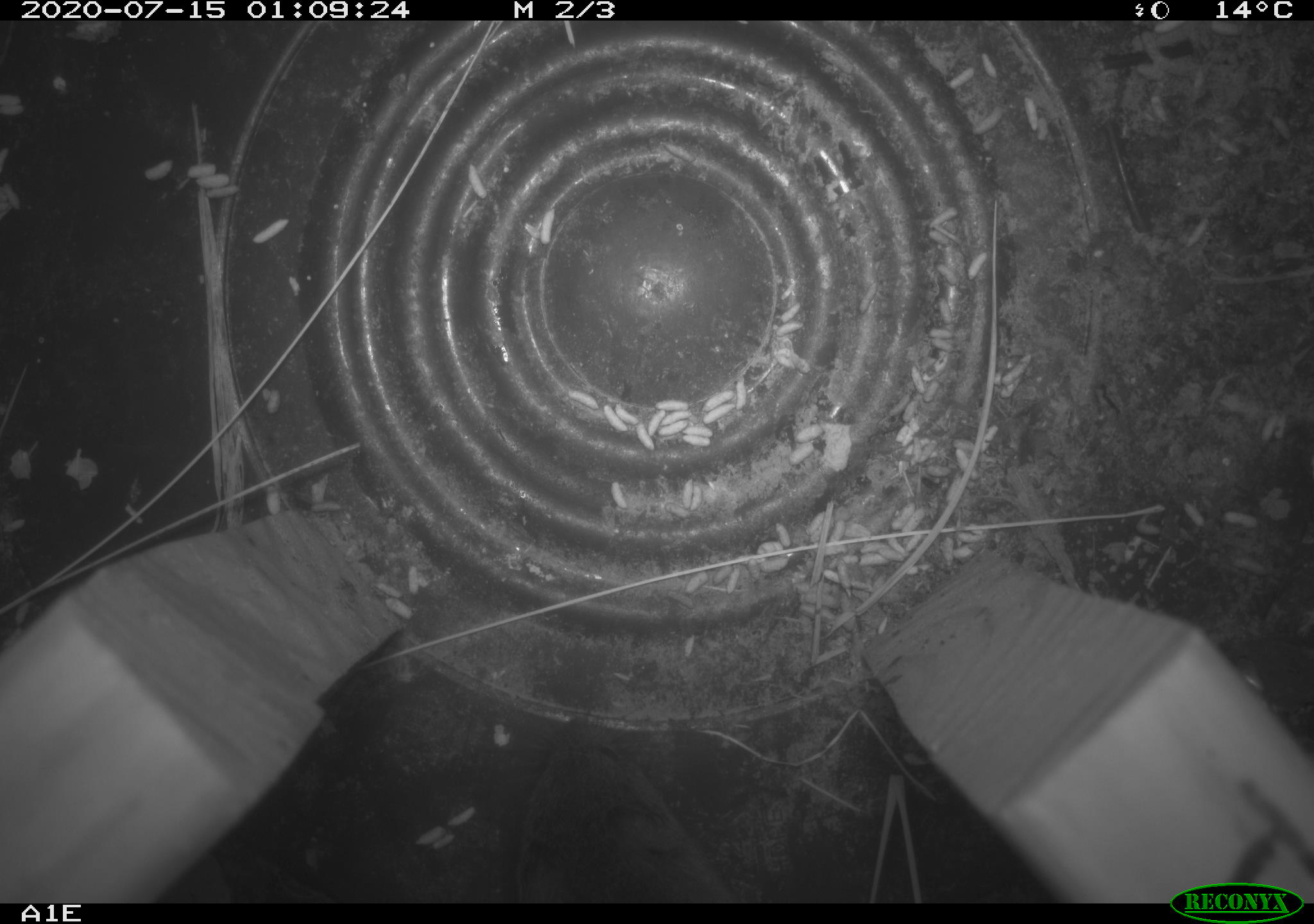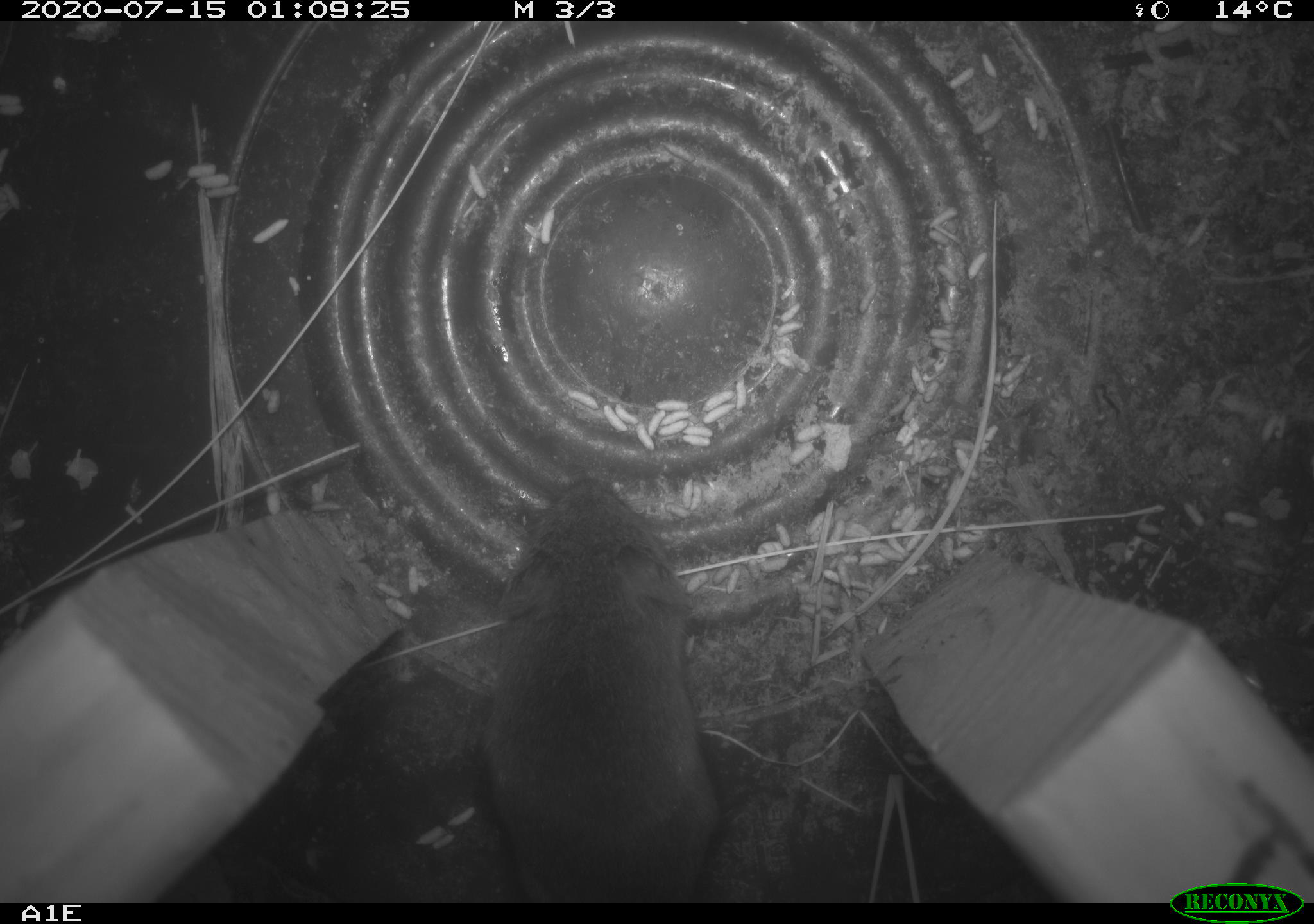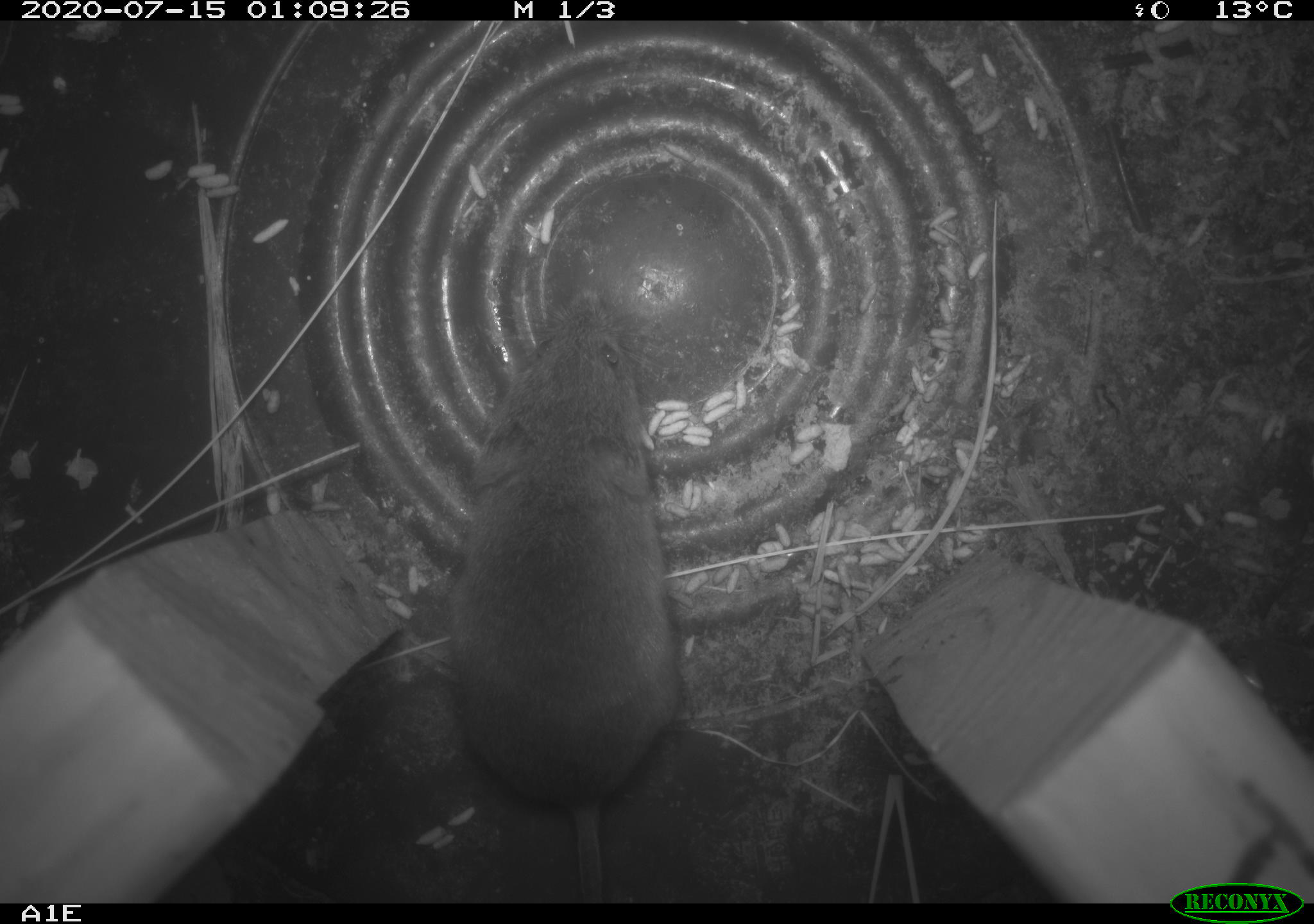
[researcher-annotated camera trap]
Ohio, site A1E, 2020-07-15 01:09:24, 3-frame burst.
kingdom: Animalia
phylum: Chordata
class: Mammalia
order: Rodentia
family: Cricetidae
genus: Microtus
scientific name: Microtus pennsylvanicus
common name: meadow vole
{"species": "meadow vole (Microtus pennsylvanicus)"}